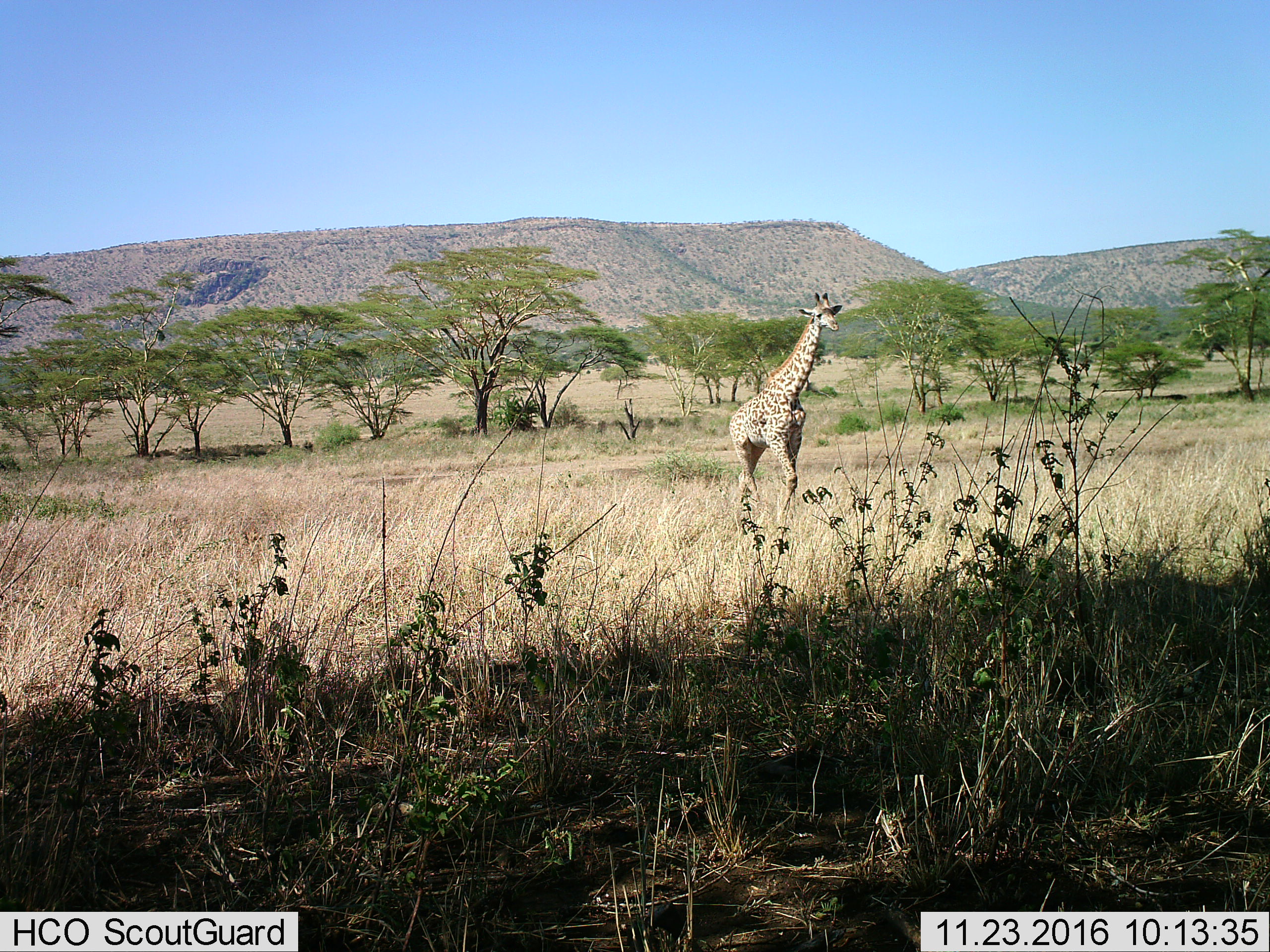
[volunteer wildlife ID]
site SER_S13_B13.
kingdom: Animalia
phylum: Chordata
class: Mammalia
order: Artiodactyla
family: Giraffidae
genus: Giraffa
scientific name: Giraffa camelopardalis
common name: giraffe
Giraffe (Giraffa camelopardalis), count 1. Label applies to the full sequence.